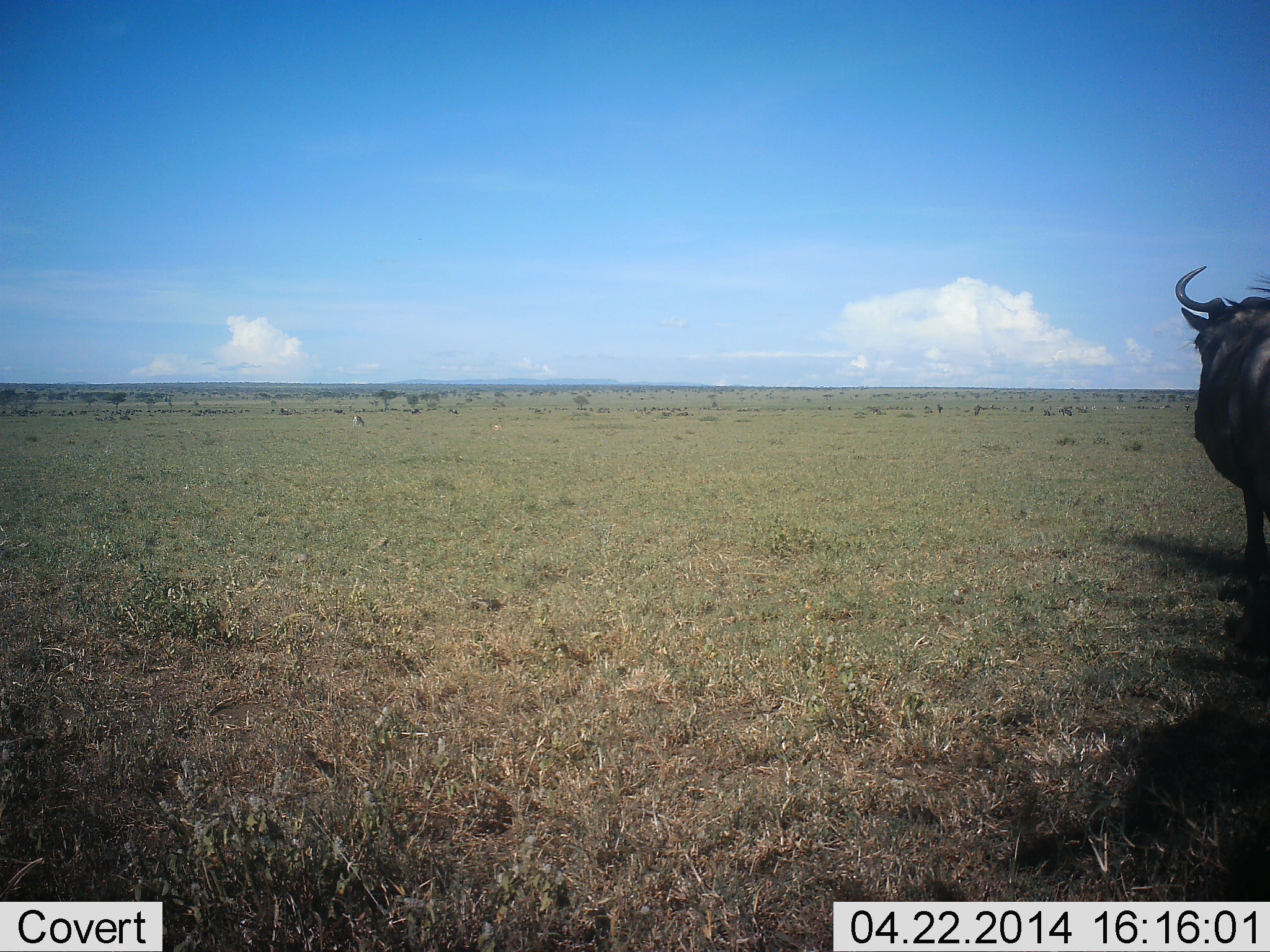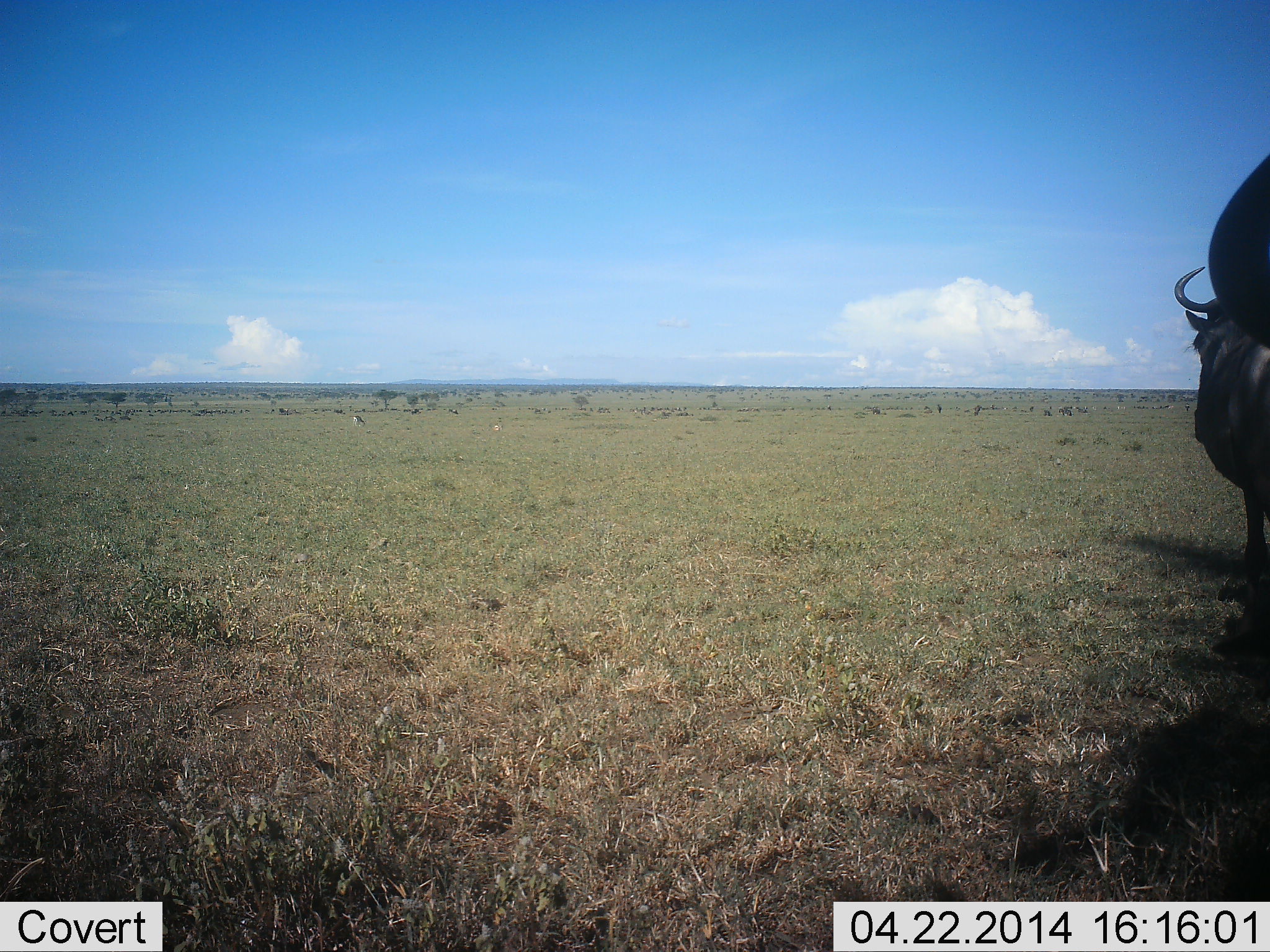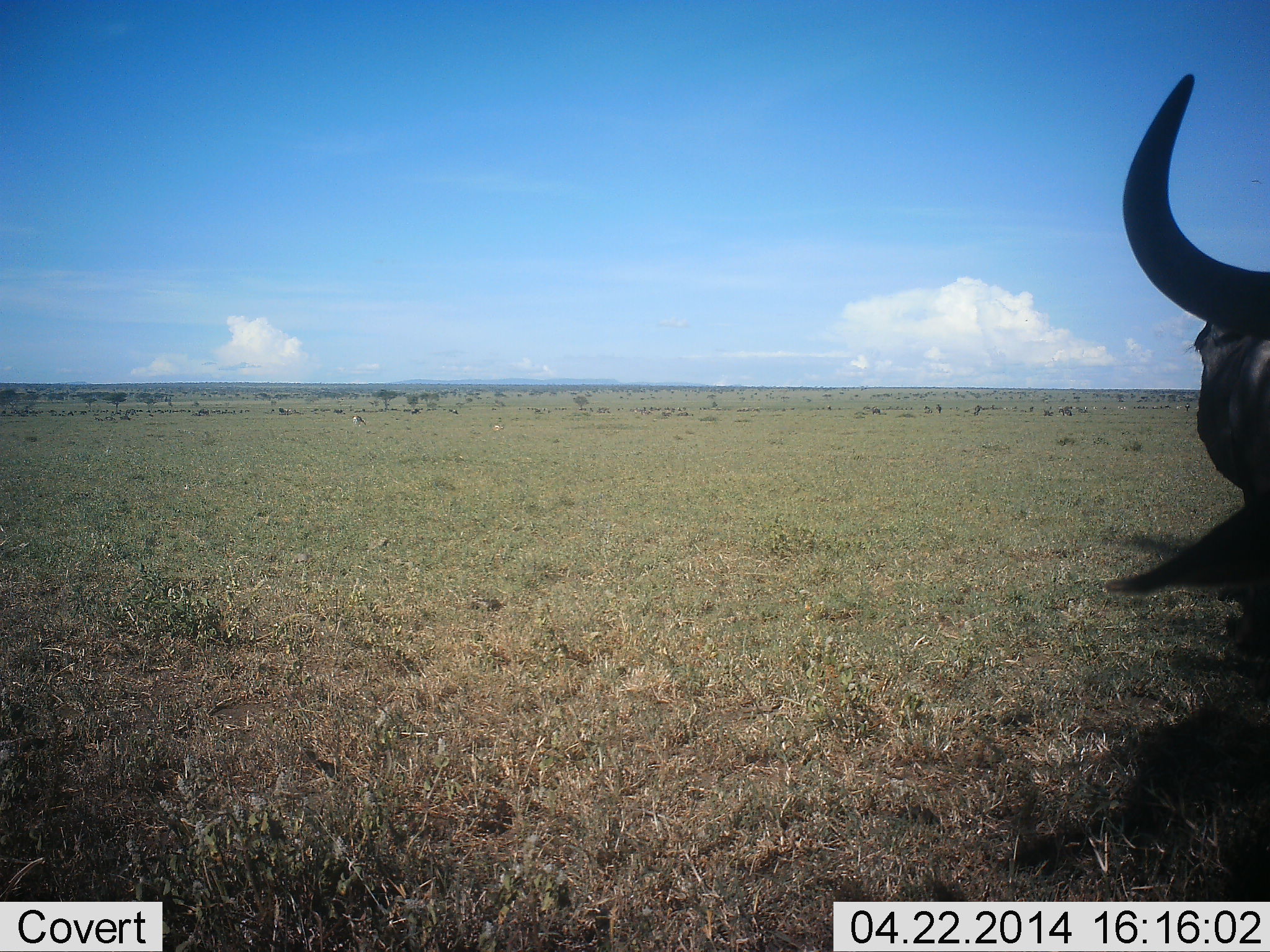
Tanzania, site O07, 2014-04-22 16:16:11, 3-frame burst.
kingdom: Animalia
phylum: Chordata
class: Mammalia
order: Artiodactyla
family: Bovidae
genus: Connochaetes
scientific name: Connochaetes taurinus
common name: blue wildebeest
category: wildebeest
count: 2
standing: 90%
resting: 10%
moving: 40%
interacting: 0%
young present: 0%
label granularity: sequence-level